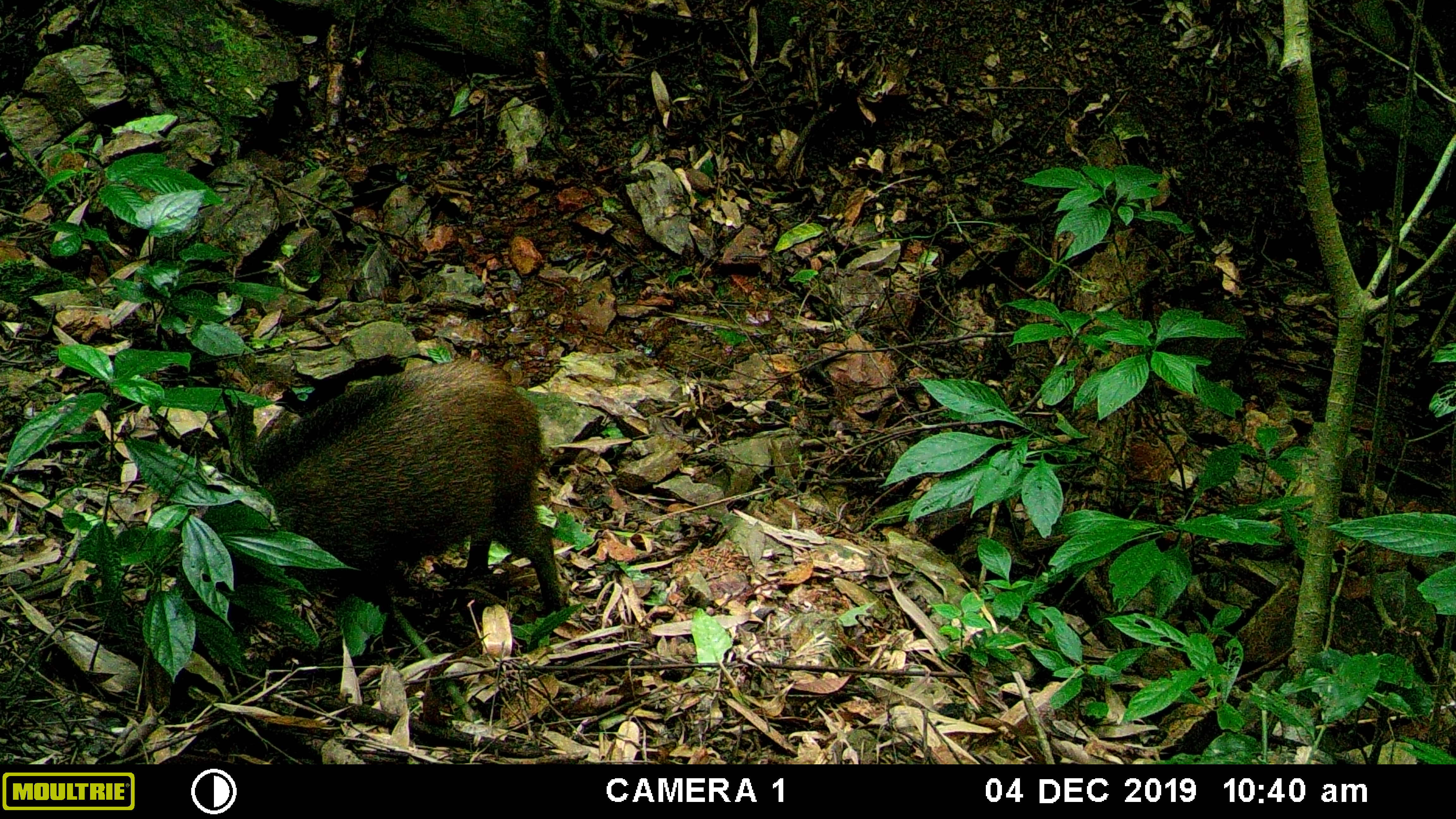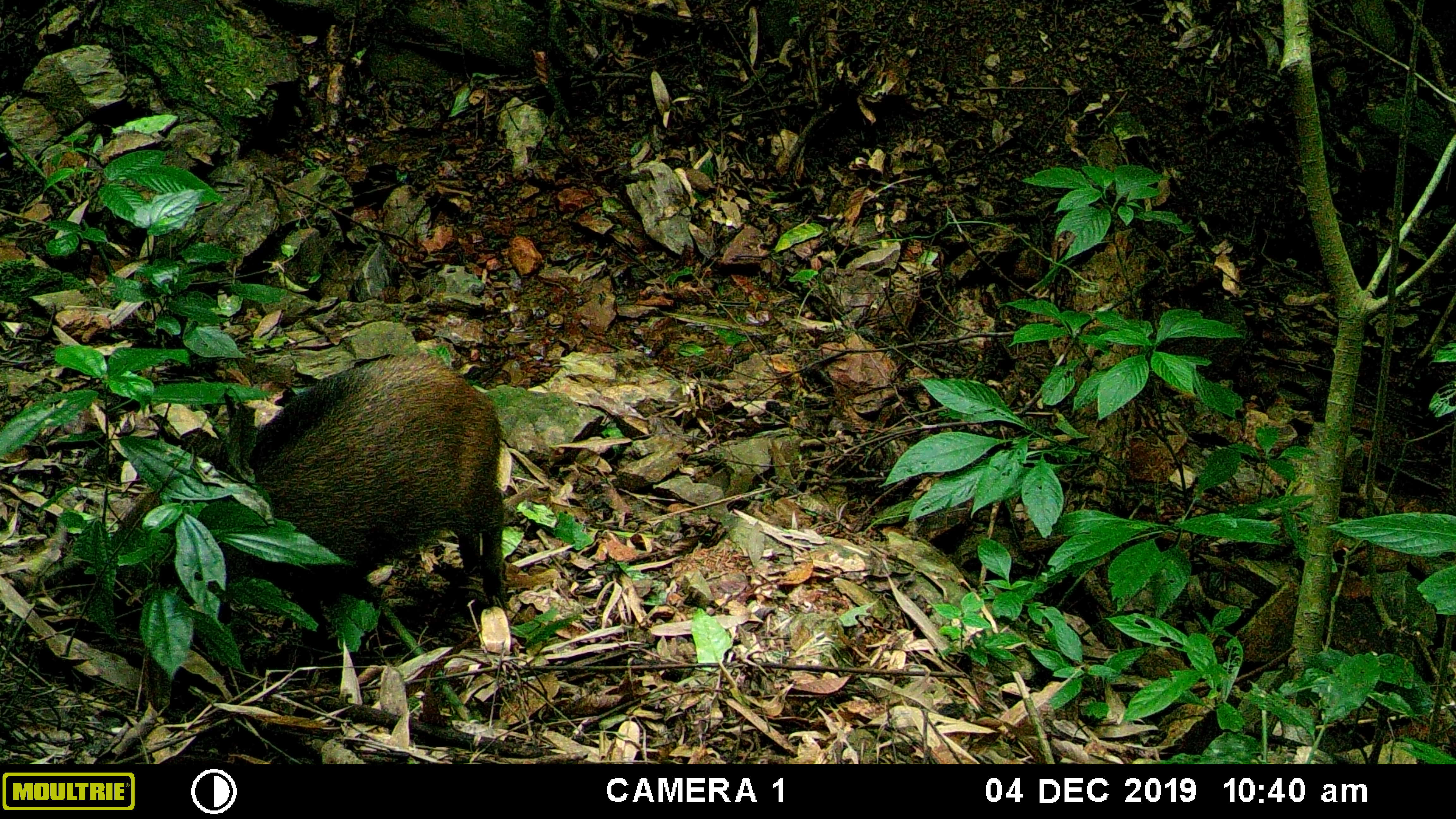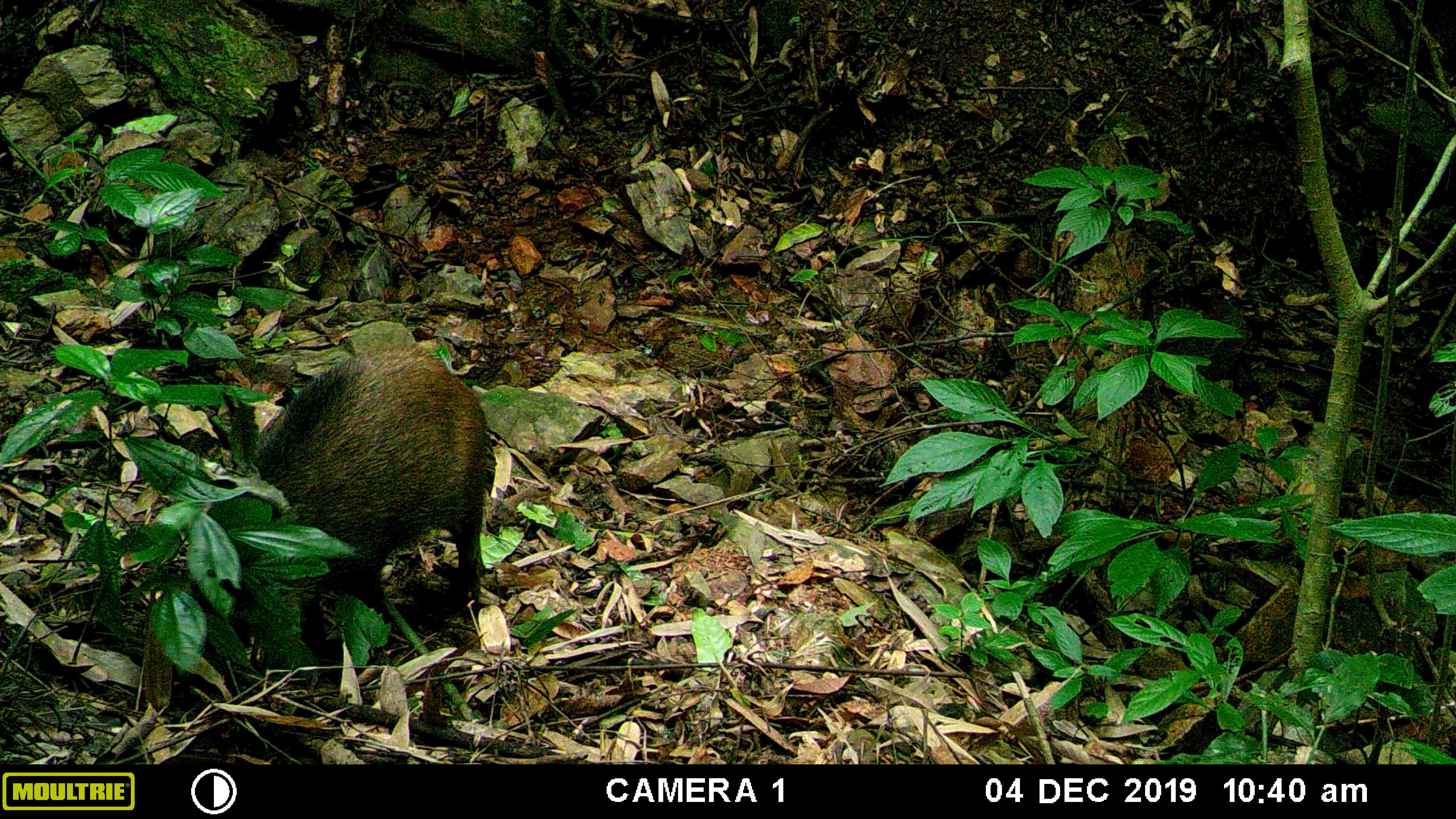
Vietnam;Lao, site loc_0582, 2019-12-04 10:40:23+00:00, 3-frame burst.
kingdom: Animalia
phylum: Chordata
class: Mammalia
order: Artiodactyla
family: Suidae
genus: Sus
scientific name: Sus scrofa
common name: eurasian wild pig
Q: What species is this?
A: Eurasian wild pig (Sus scrofa).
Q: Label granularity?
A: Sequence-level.